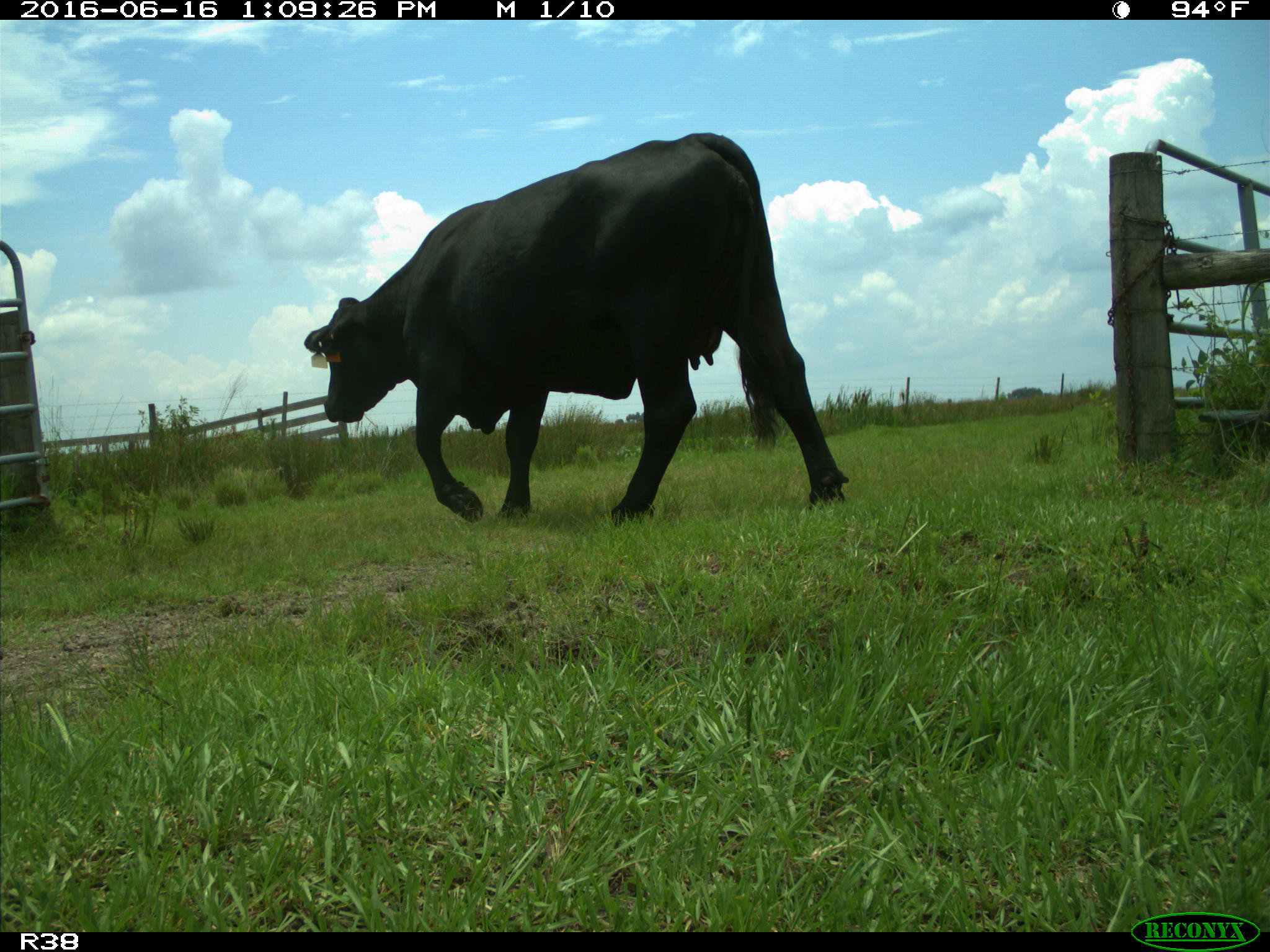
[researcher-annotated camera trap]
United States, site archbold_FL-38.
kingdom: Animalia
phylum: Chordata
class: Mammalia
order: Artiodactyla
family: Bovidae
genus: Bos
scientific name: Bos taurus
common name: domestic cow